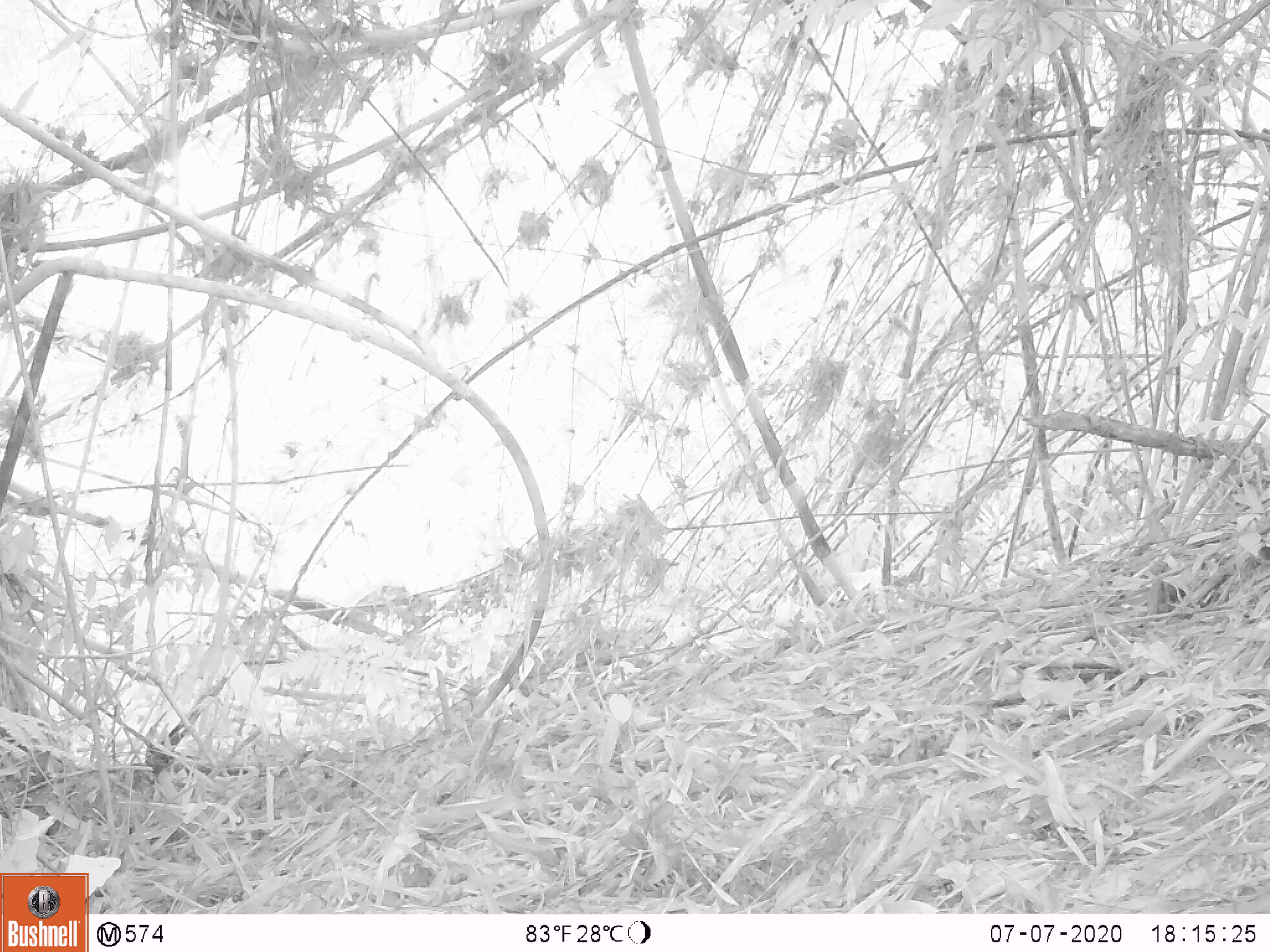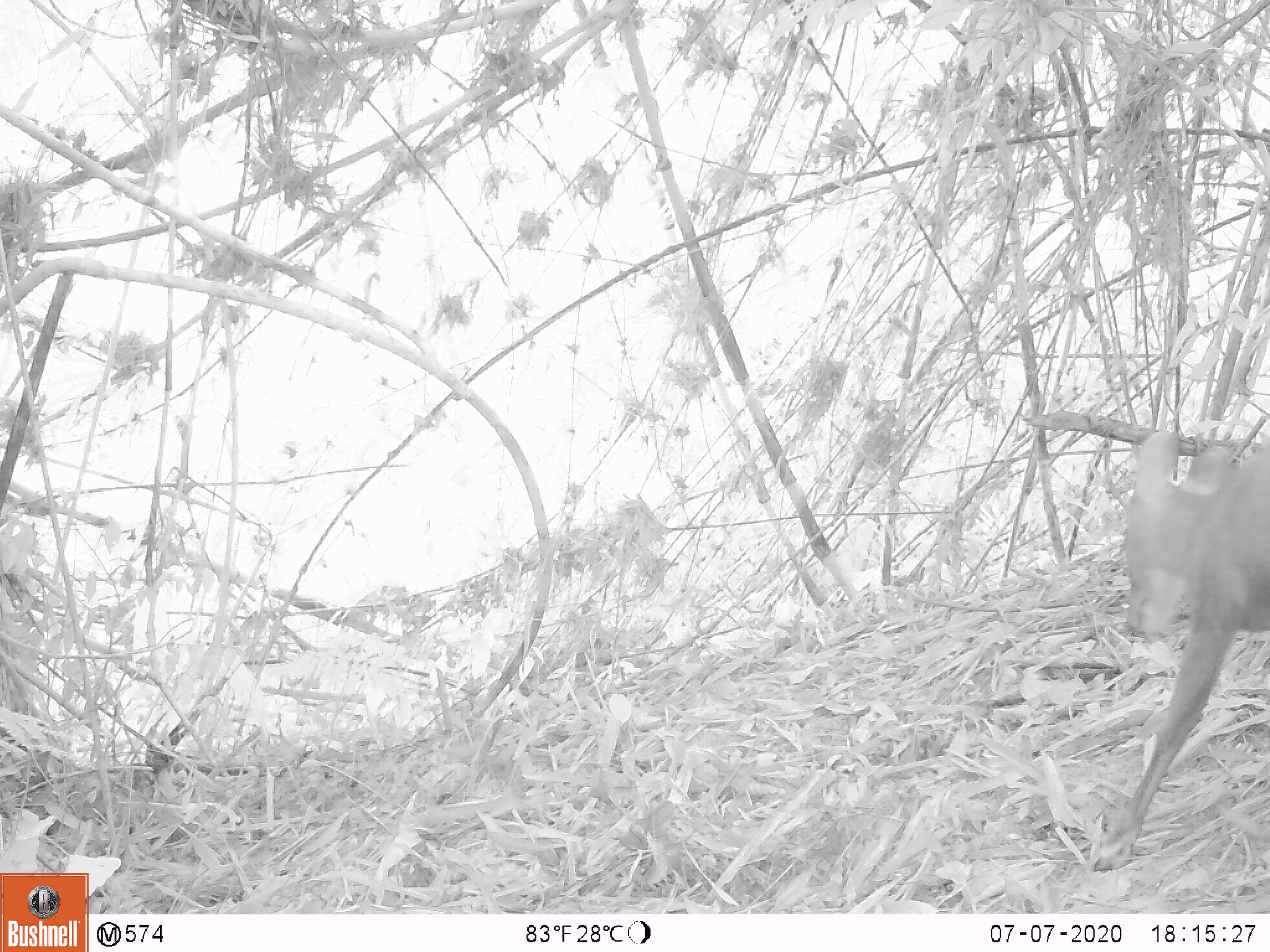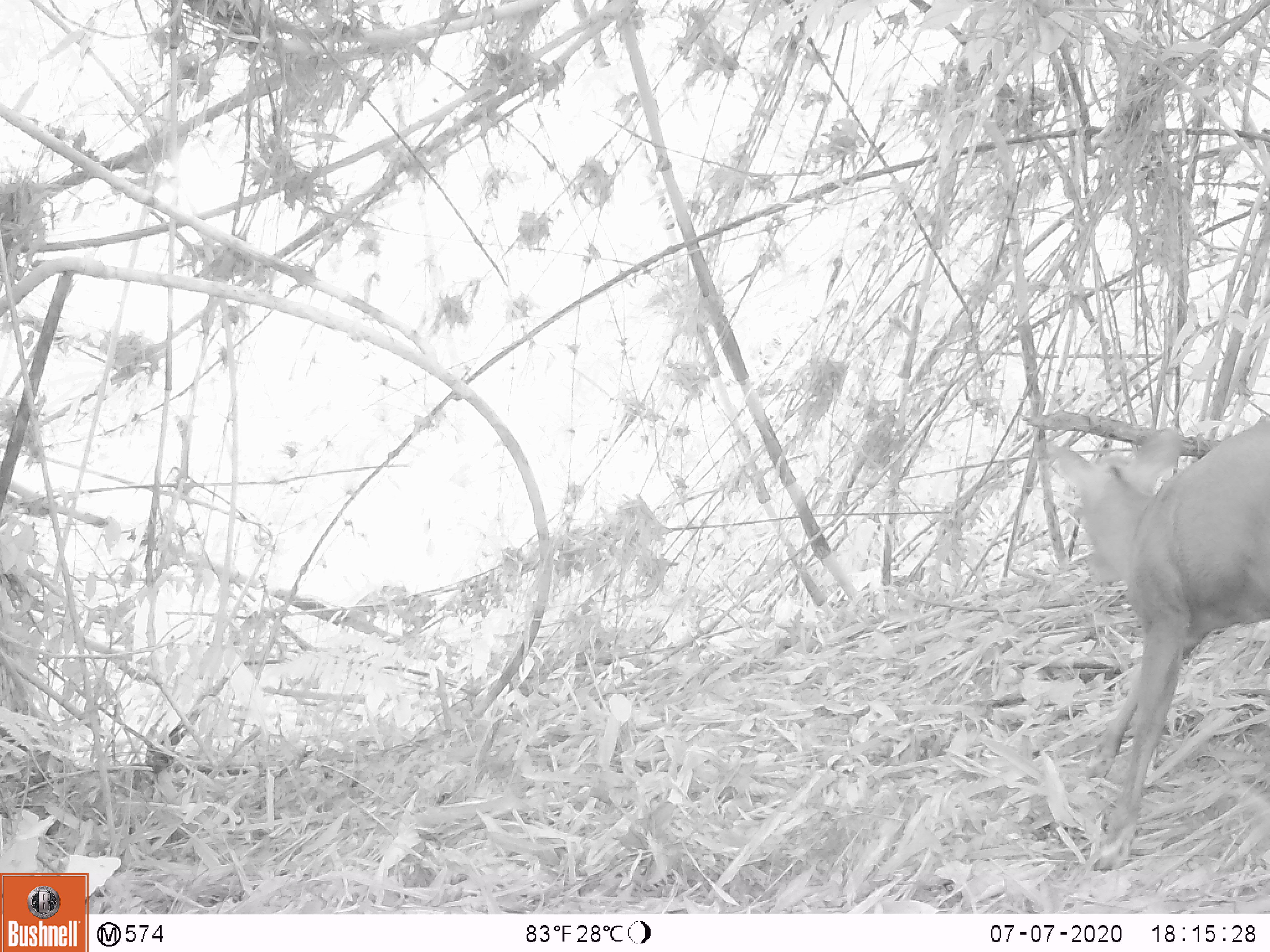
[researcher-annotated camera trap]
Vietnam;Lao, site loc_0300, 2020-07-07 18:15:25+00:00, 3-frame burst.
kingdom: Animalia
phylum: Chordata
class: Mammalia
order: Artiodactyla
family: Cervidae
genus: Muntiacus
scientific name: Muntiacus rooseveltorum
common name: roosevelt's muntjac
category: roosevelts muntjac group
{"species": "roosevelts muntjac group (roosevelt's muntjac) (Muntiacus rooseveltorum)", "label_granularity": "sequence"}